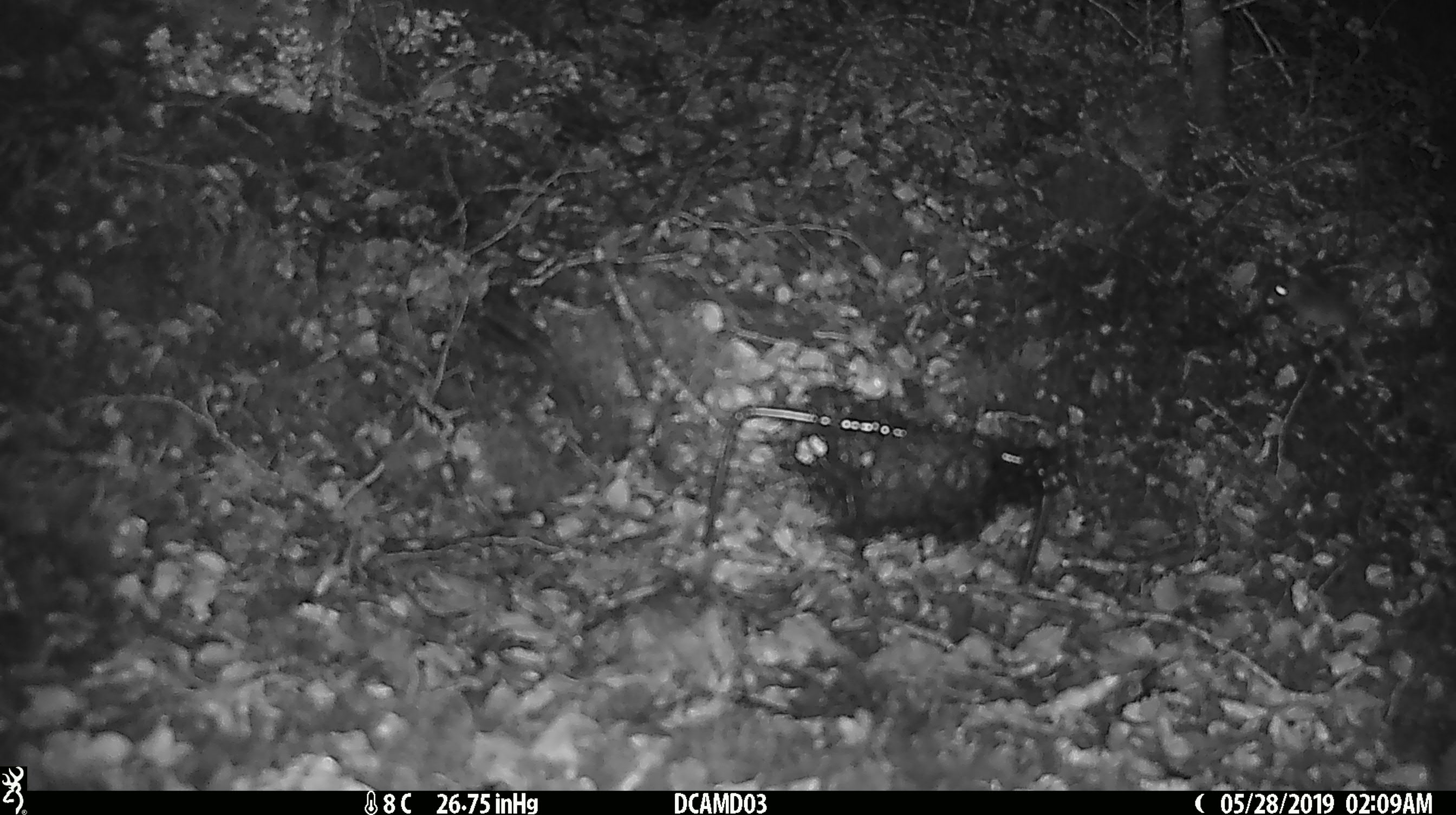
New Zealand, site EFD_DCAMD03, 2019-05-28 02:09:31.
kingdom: Animalia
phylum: Chordata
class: Mammalia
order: Rodentia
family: Muridae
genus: Mus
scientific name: Mus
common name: mouse